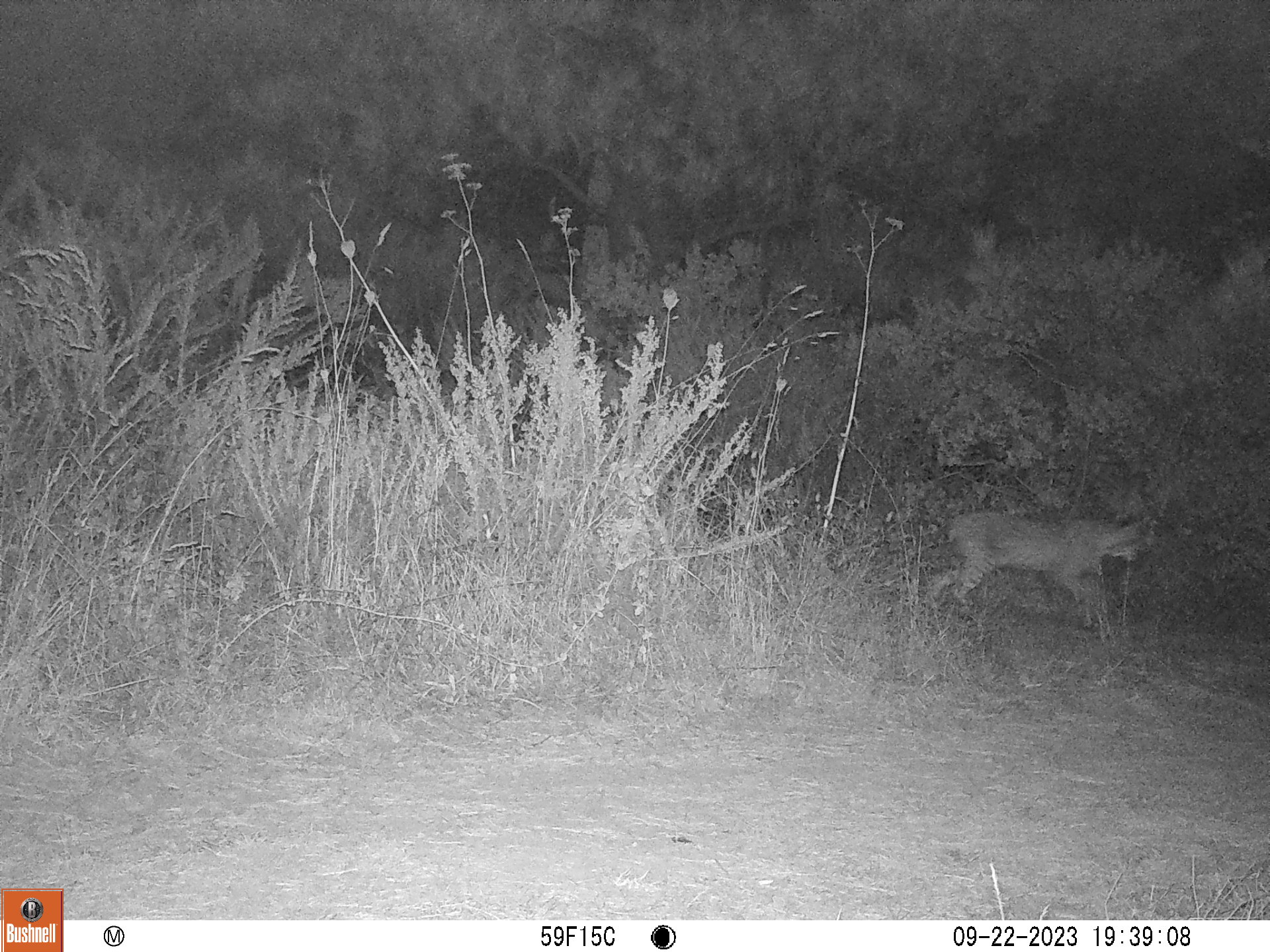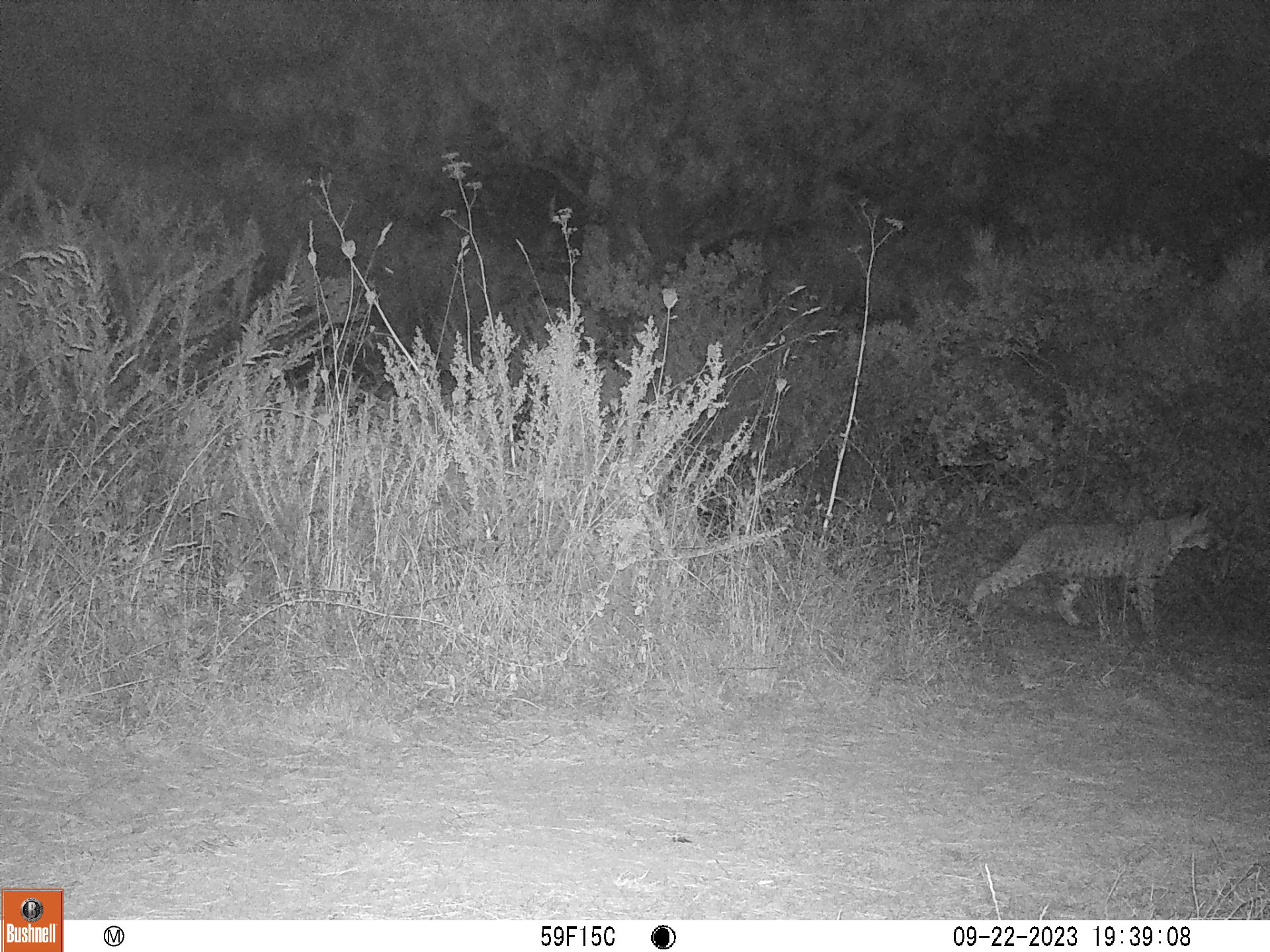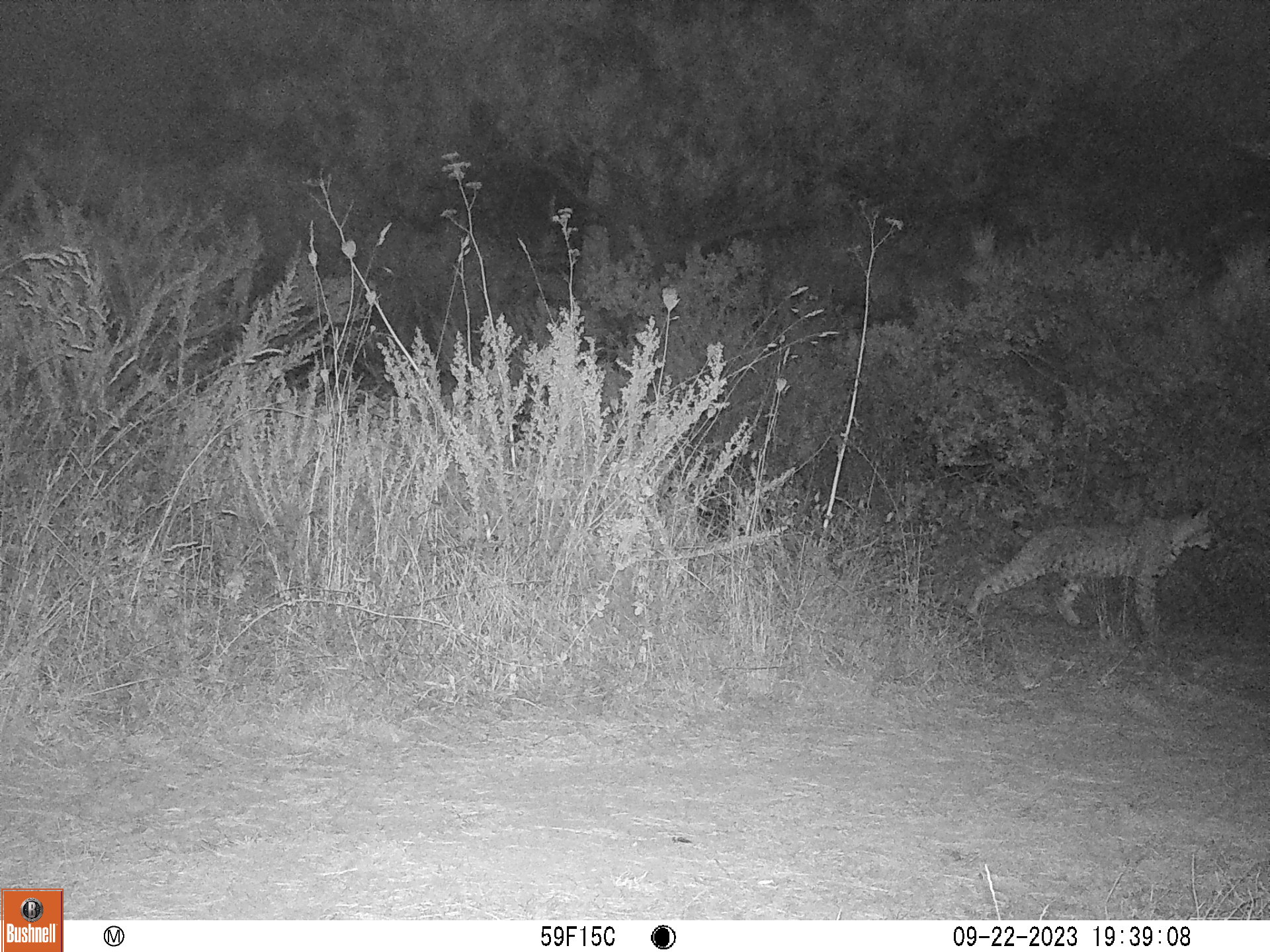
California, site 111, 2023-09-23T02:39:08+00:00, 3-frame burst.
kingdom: Animalia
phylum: Chordata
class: Mammalia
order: Carnivora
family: Felidae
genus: Lynx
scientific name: Lynx rufus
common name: bobcat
Bobcat (Lynx rufus).